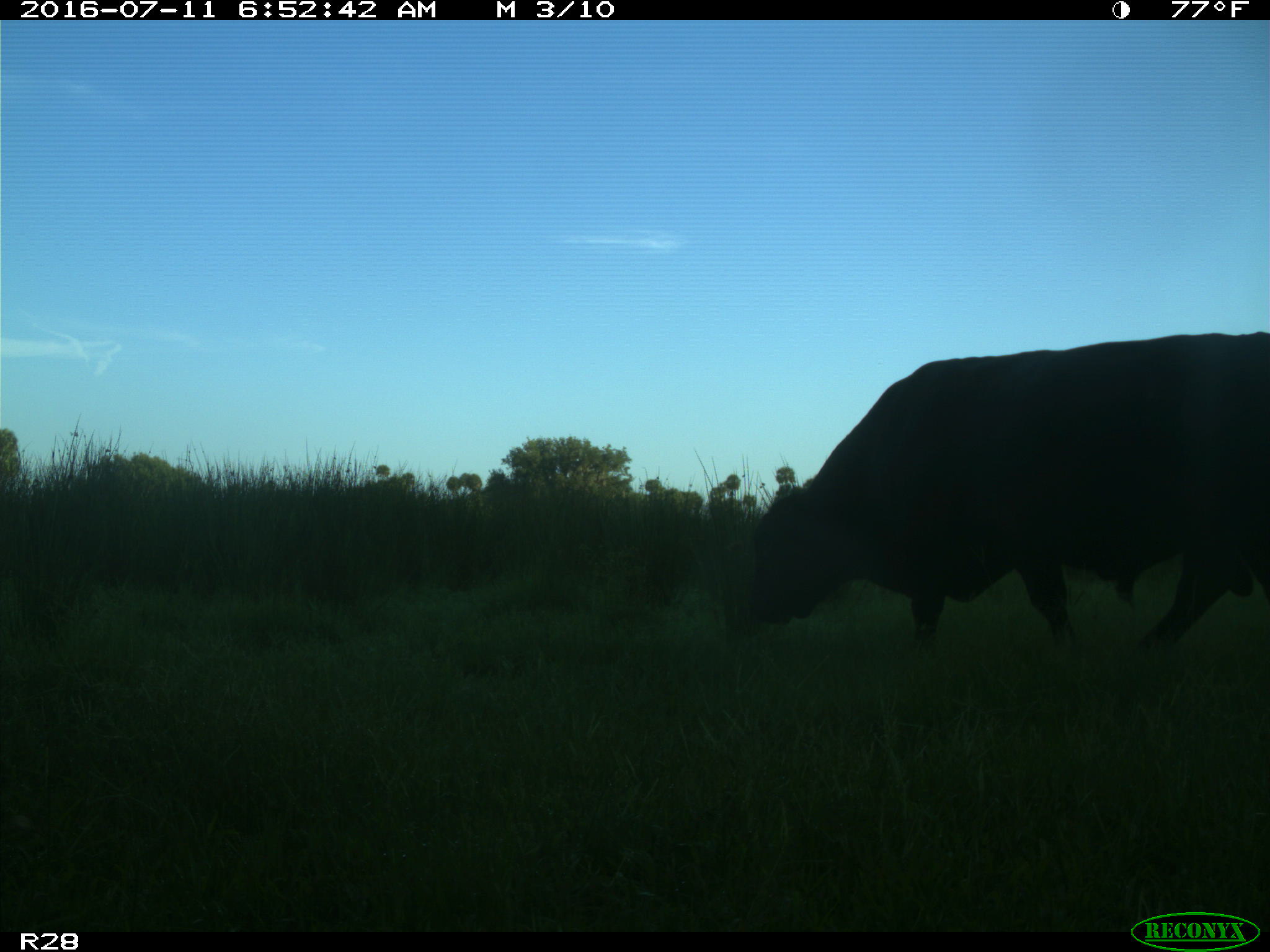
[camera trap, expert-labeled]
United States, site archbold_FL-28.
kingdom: Animalia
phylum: Chordata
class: Mammalia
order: Artiodactyla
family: Bovidae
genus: Bos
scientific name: Bos taurus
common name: domestic cow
Bos taurus (domestic cow).